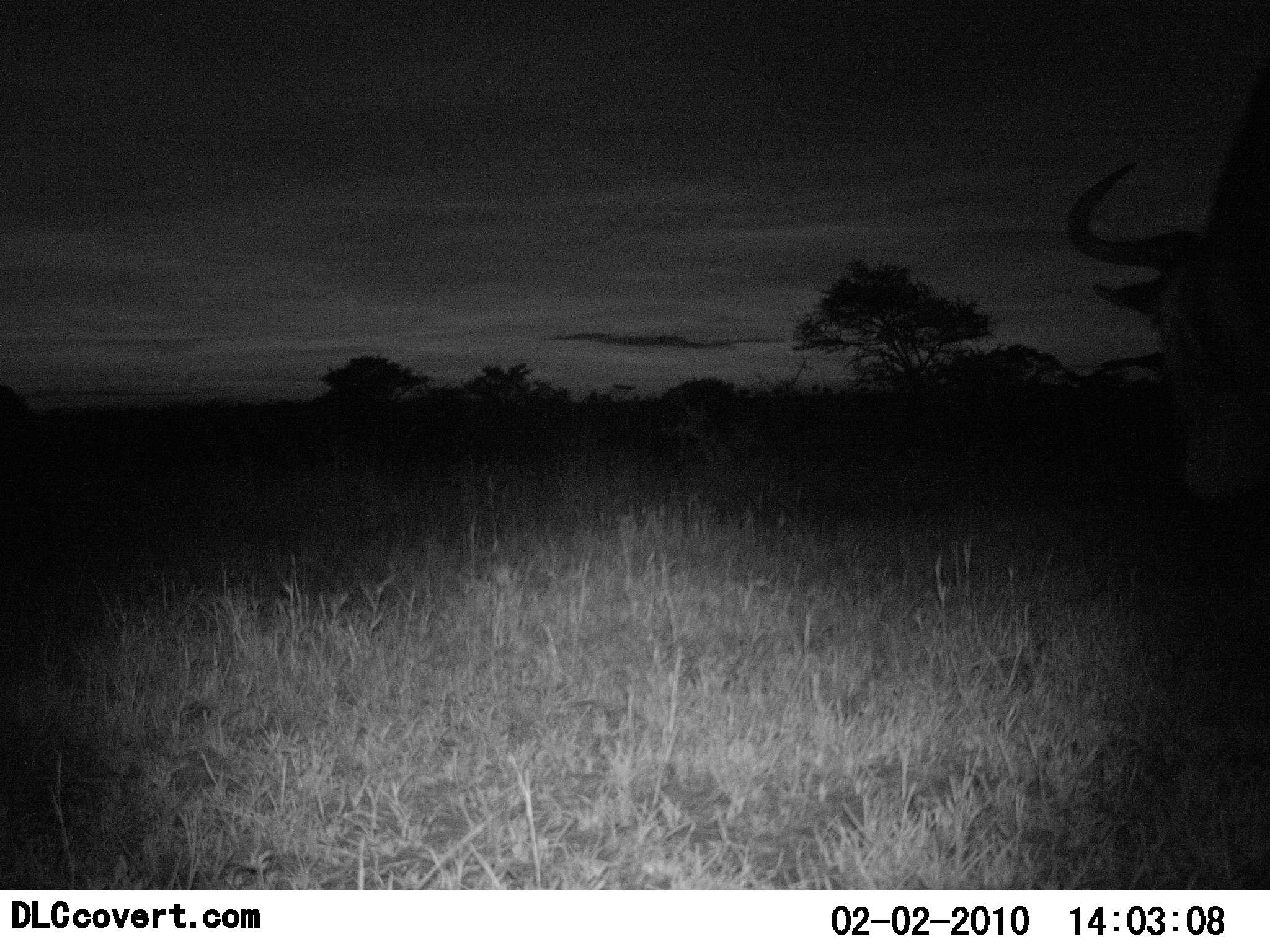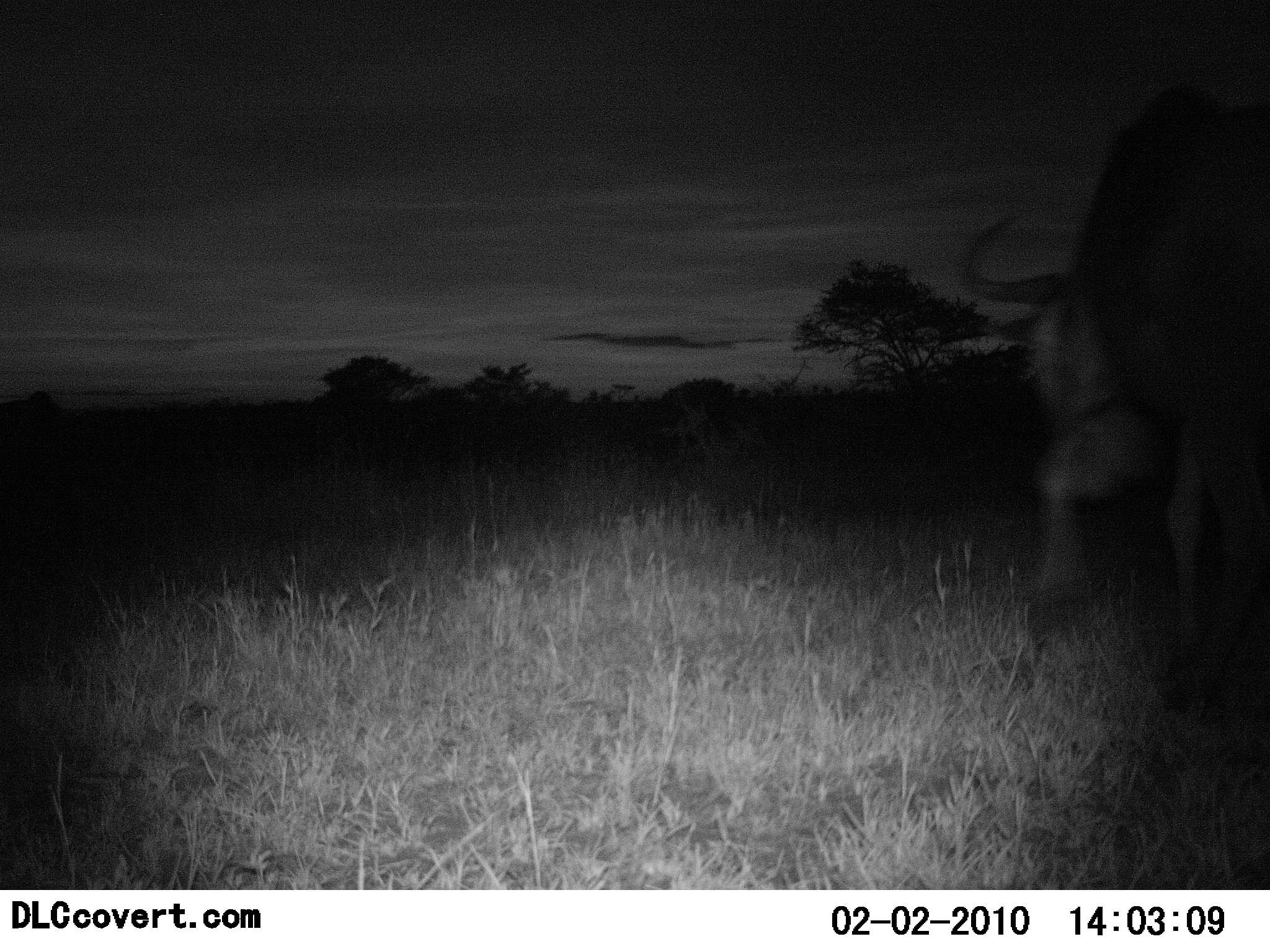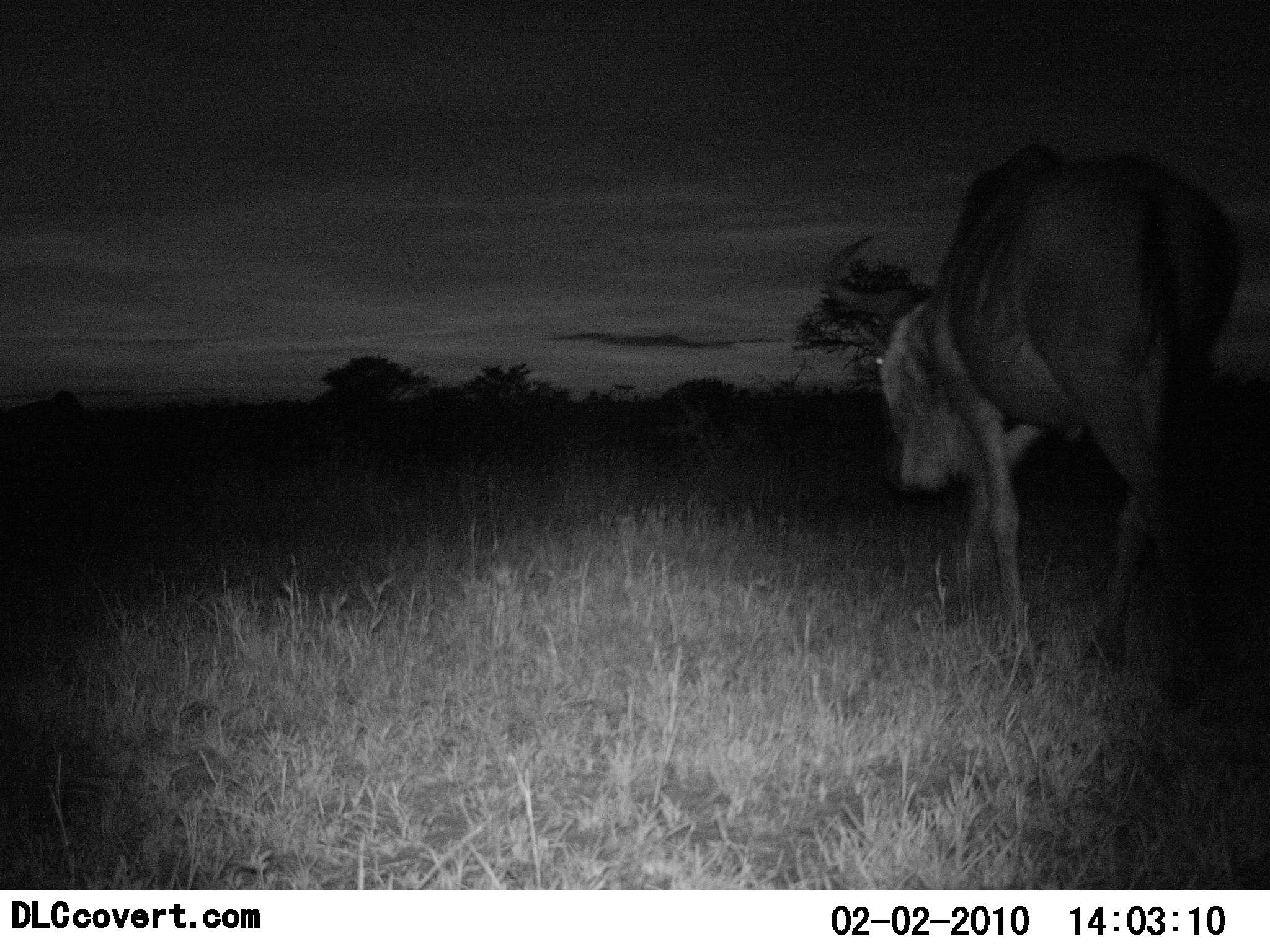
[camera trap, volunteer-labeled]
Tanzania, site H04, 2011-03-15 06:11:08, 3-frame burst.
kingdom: Animalia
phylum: Chordata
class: Mammalia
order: Artiodactyla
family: Bovidae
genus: Connochaetes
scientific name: Connochaetes taurinus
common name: blue wildebeest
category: wildebeest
Wildebeest (blue wildebeest) (Connochaetes taurinus), count 1. Behavior (volunteer vote fractions): standing 0%, resting 0%, moving 100%, interacting 0%. Young present (vote fraction): 0%. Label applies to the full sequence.